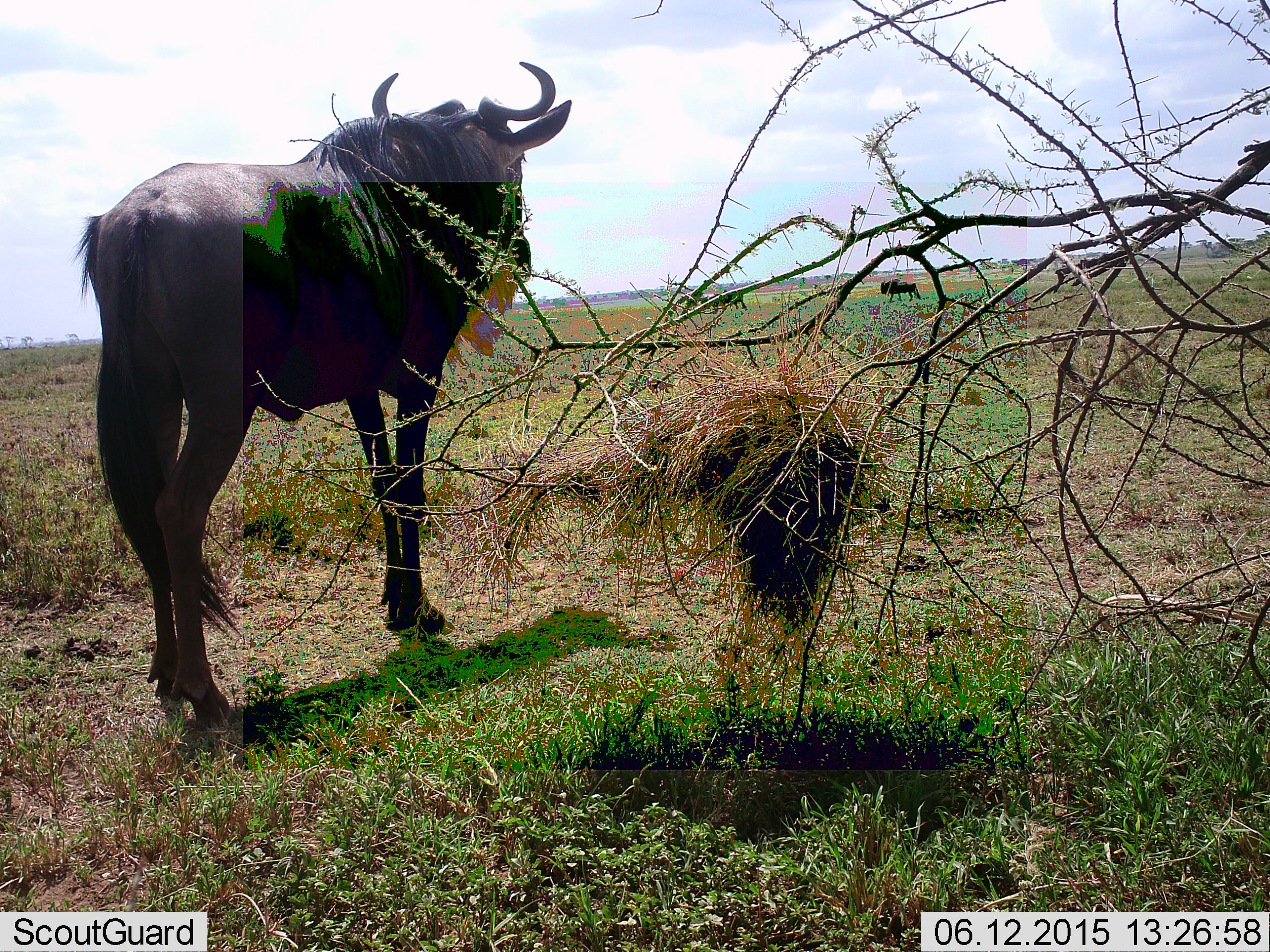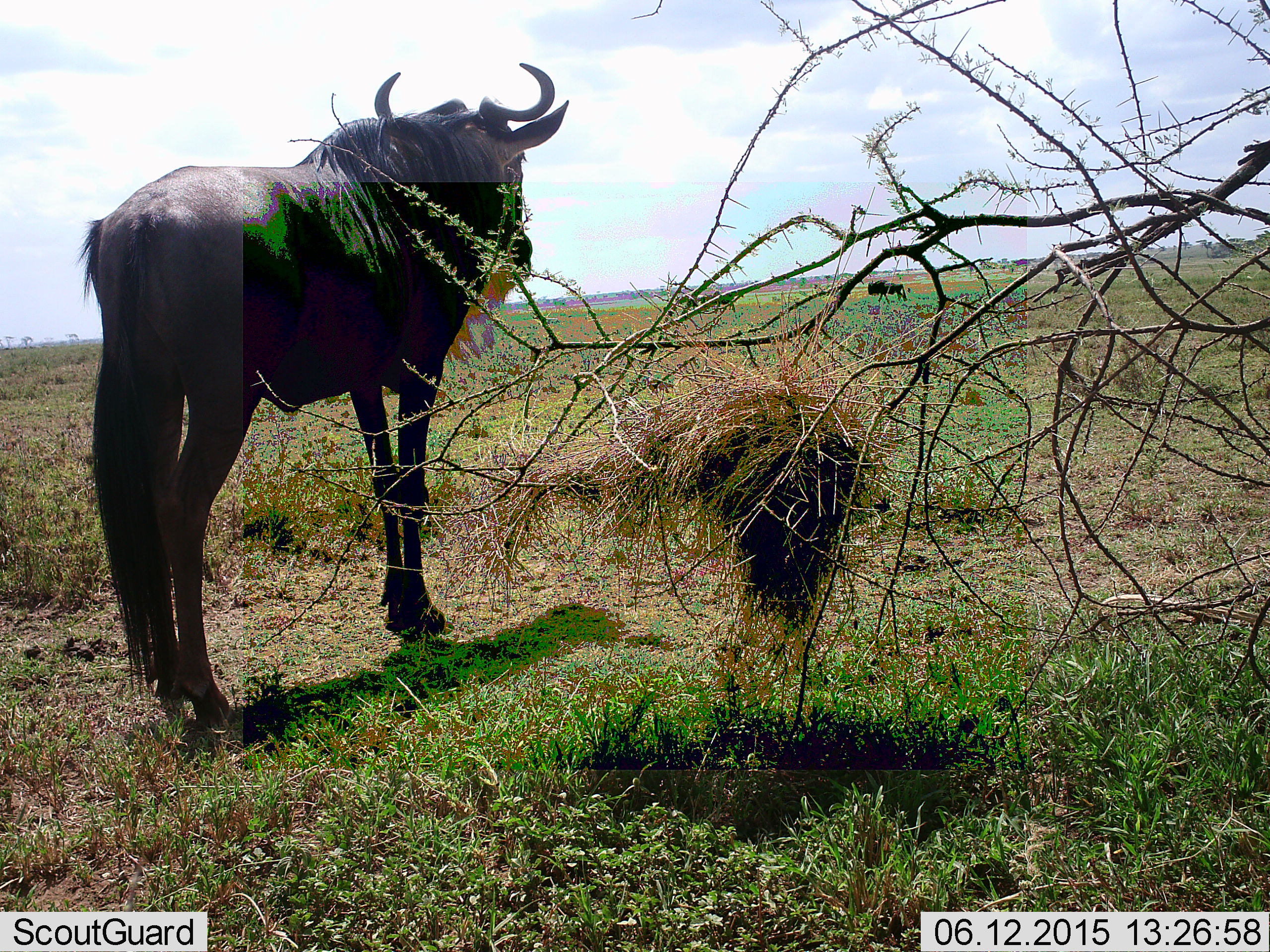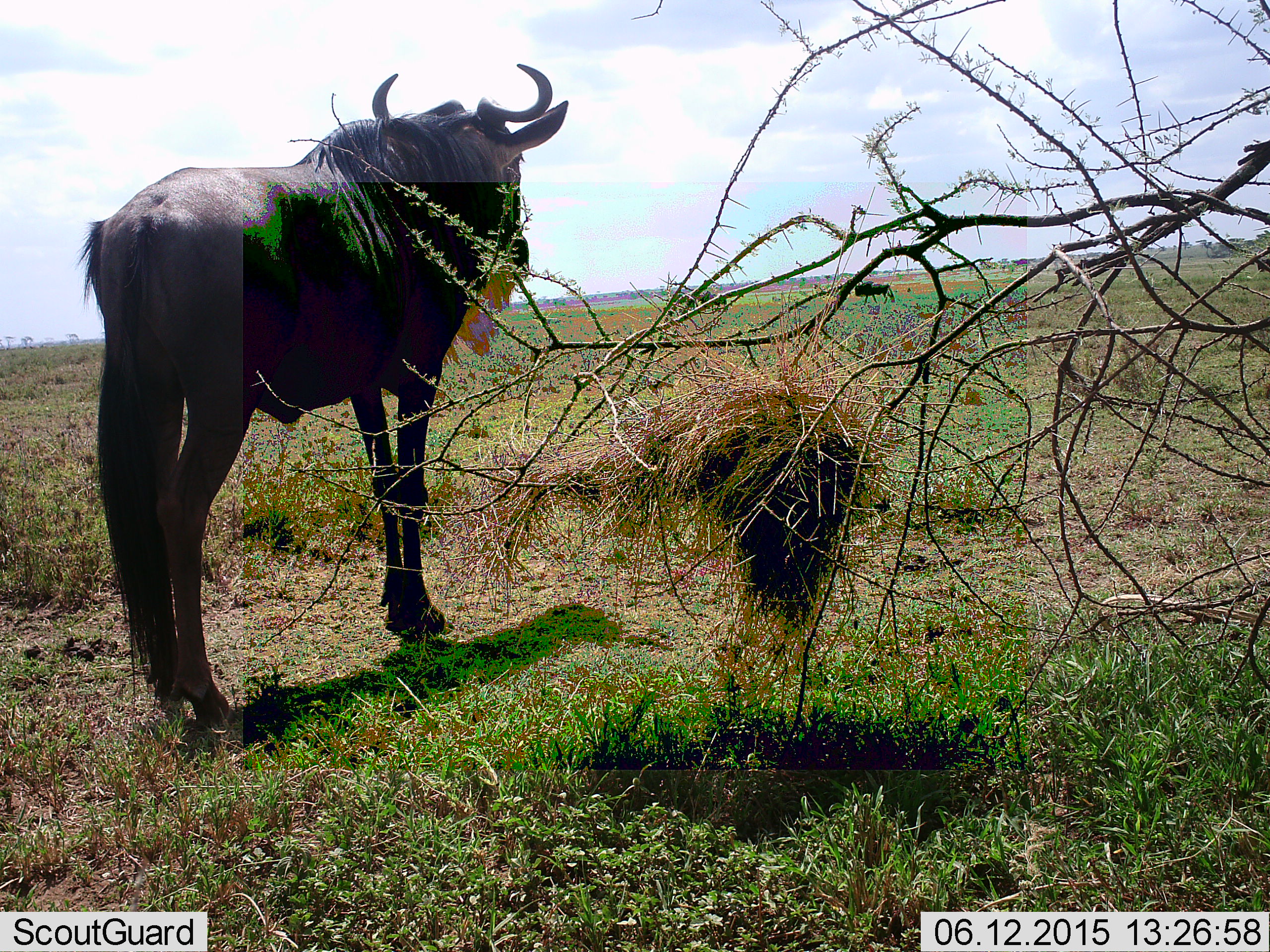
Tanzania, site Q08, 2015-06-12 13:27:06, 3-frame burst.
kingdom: Animalia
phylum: Chordata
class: Mammalia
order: Artiodactyla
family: Bovidae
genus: Connochaetes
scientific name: Connochaetes taurinus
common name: blue wildebeest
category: wildebeest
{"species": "wildebeest (blue wildebeest) (Connochaetes taurinus)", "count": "3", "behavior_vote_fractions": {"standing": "100%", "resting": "0%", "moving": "70%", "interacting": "0%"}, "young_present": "0%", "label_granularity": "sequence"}